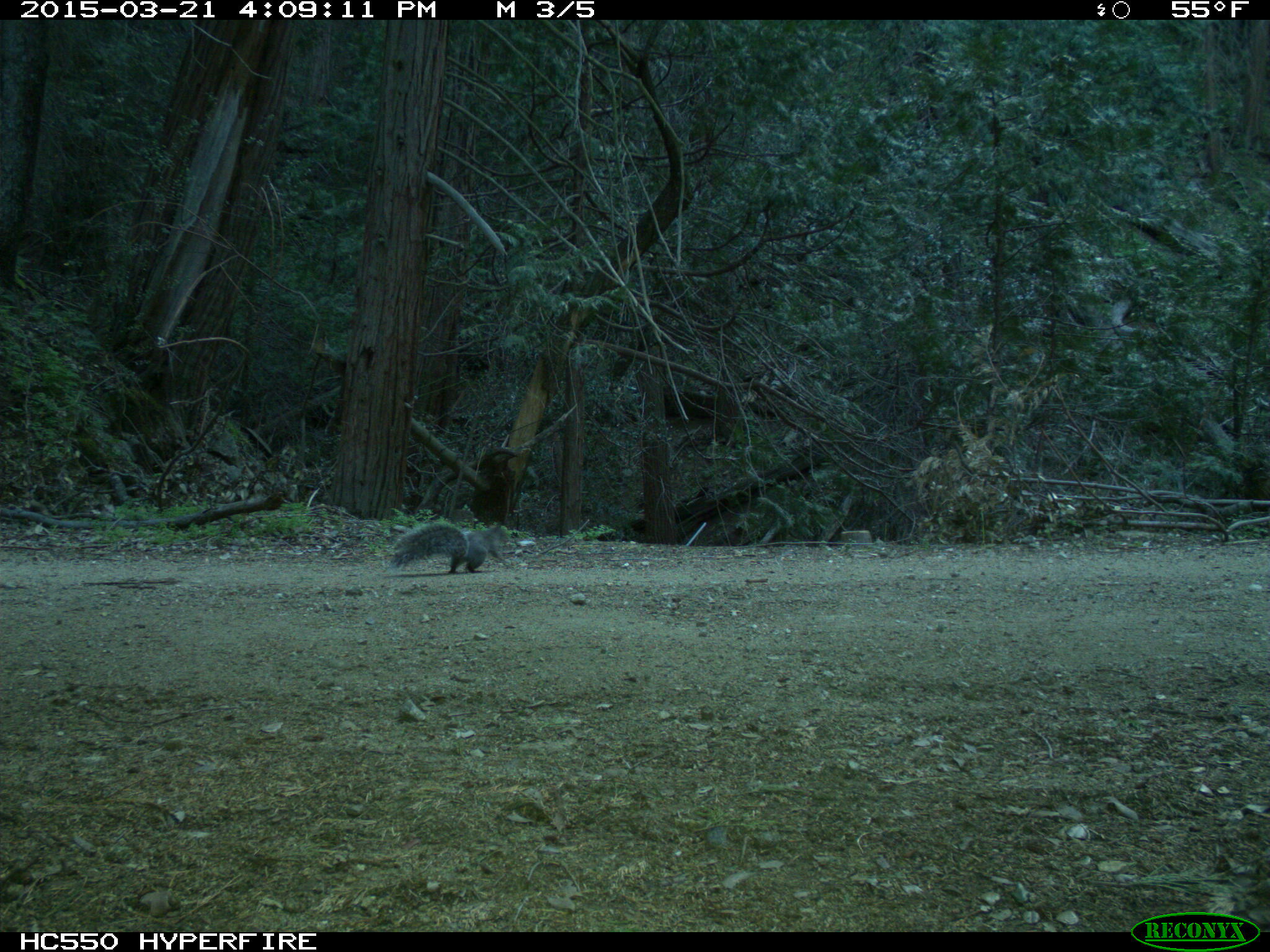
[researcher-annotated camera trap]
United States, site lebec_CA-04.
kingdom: Animalia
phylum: Chordata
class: Mammalia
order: Rodentia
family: Sciuridae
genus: Sciurus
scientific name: Sciurus carolinensis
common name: eastern gray squirrel